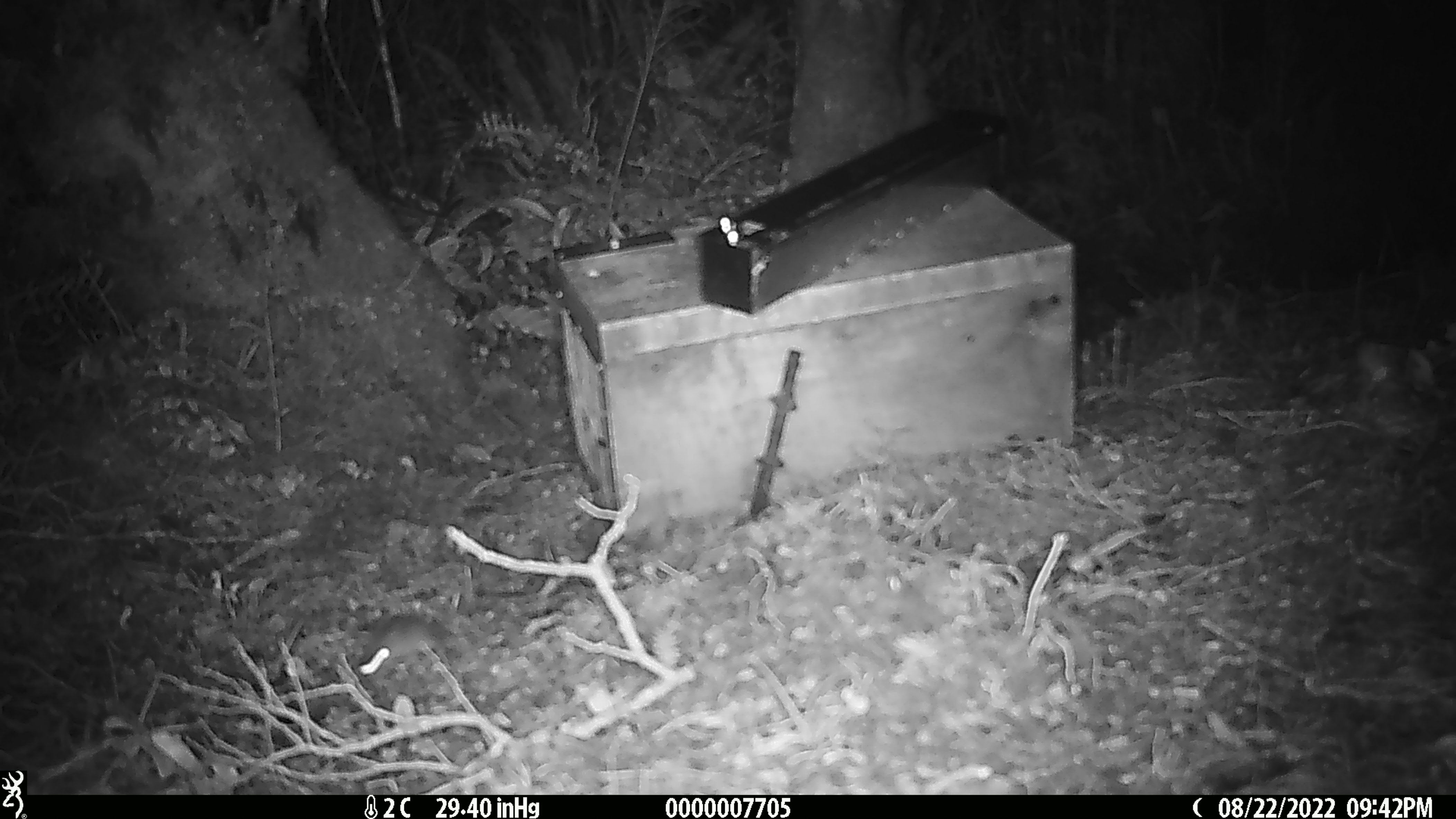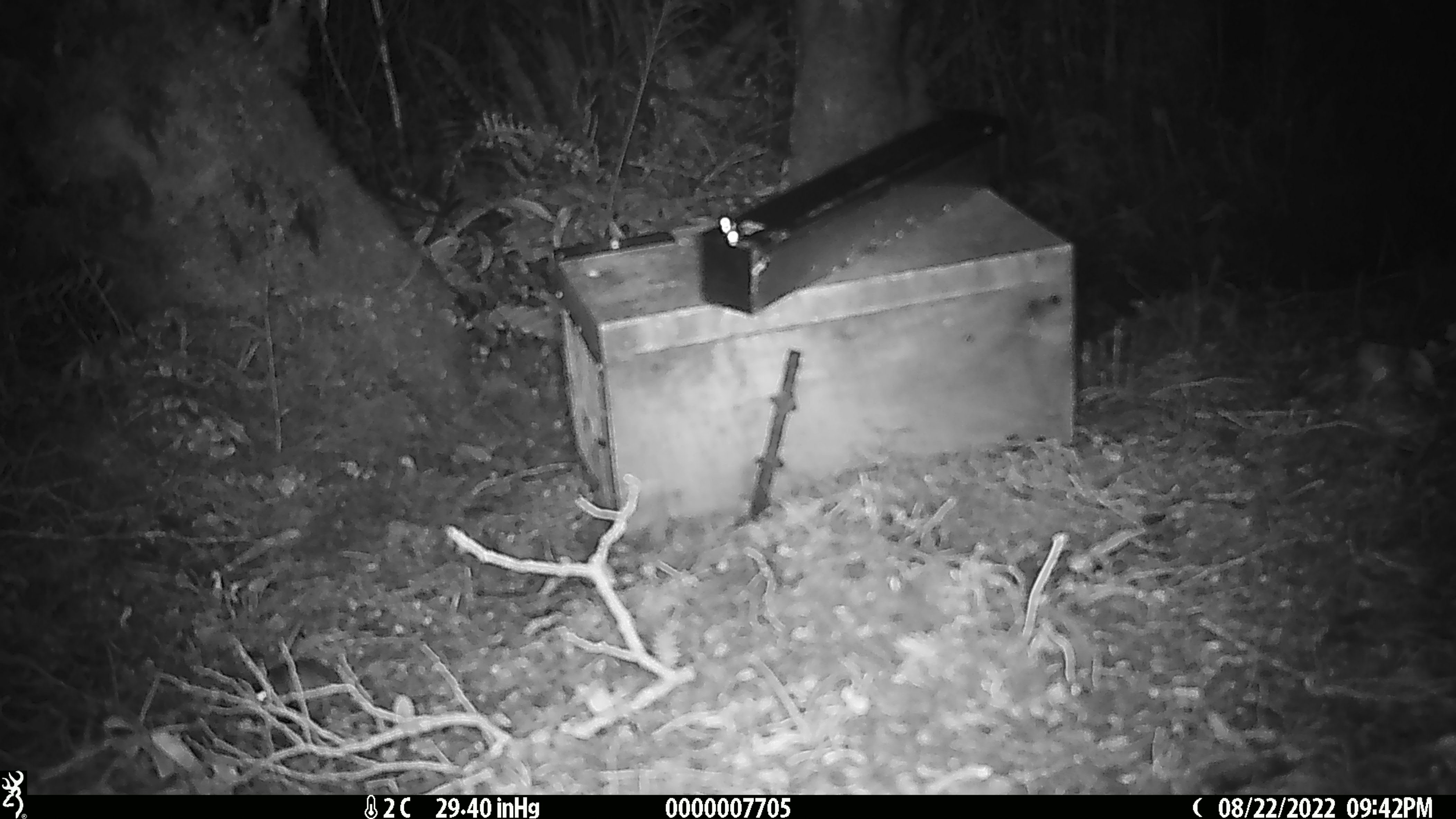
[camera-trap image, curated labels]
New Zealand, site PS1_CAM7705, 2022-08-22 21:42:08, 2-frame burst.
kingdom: Animalia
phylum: Chordata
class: Mammalia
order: Rodentia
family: Muridae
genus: Mus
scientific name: Mus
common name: mouse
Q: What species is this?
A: Mouse (Mus).